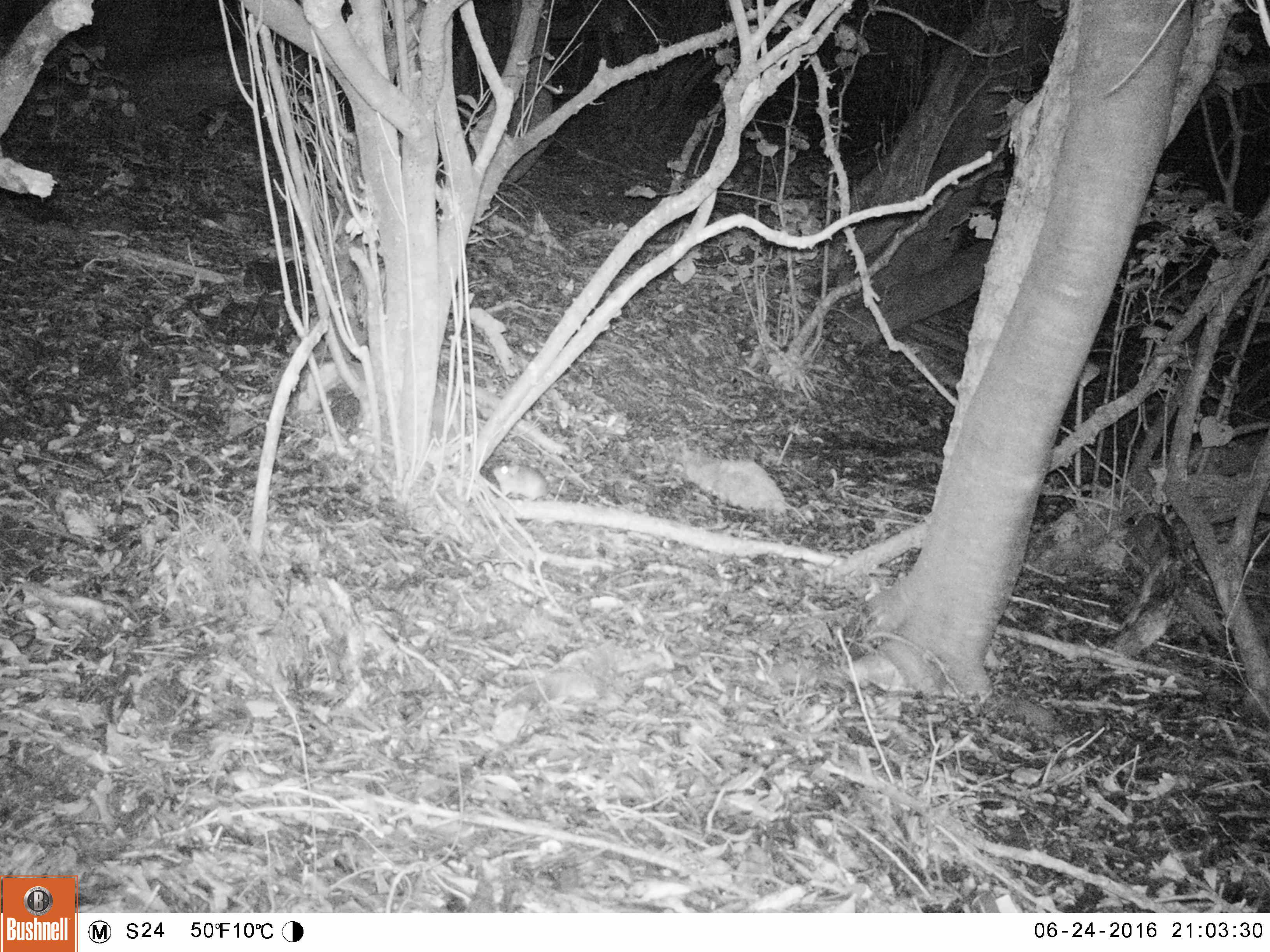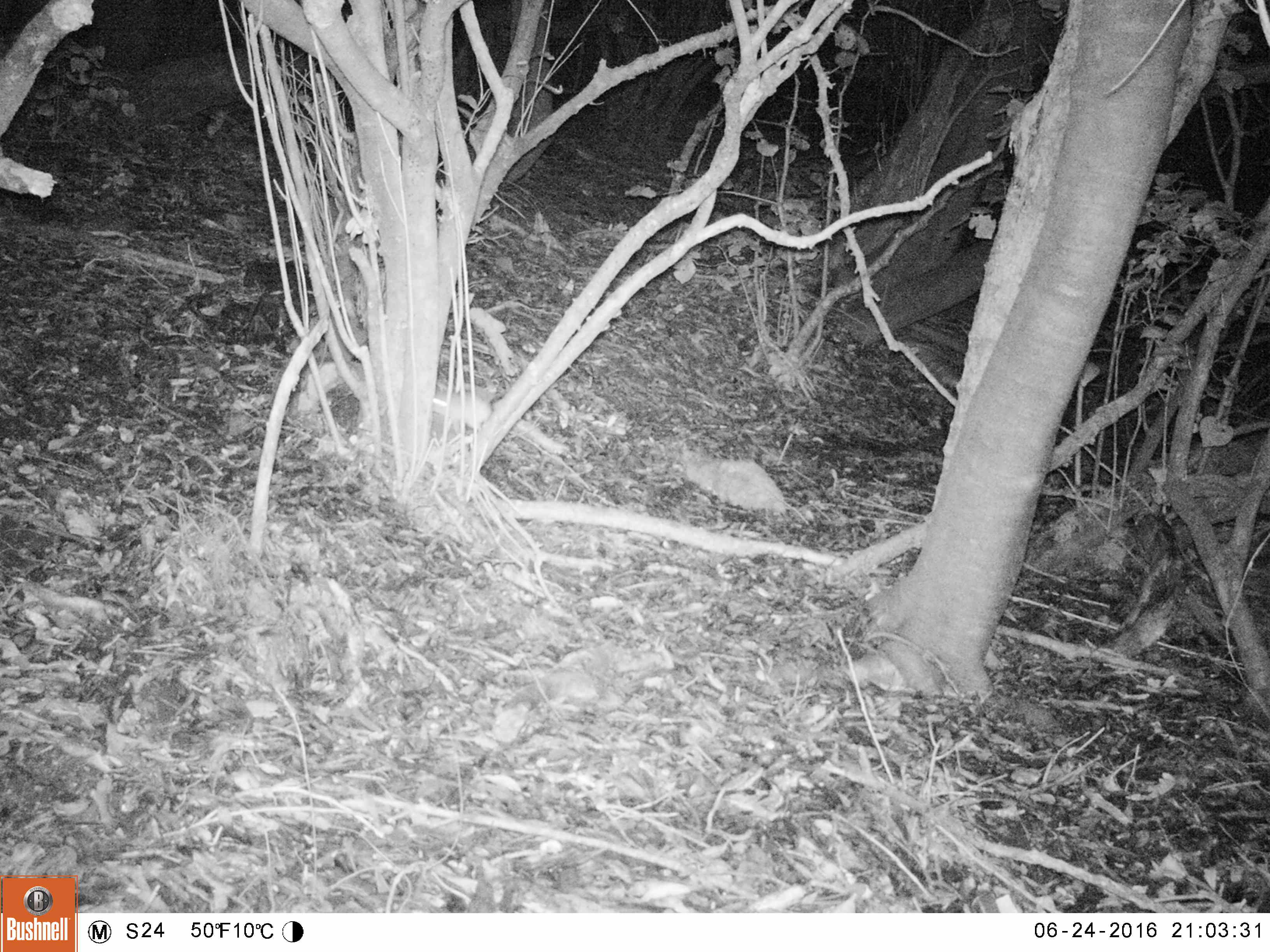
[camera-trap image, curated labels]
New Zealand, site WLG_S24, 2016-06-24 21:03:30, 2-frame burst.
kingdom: Animalia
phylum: Chordata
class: Mammalia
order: Rodentia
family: Muridae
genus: Rattus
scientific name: Rattus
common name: rat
Rat (Rattus).